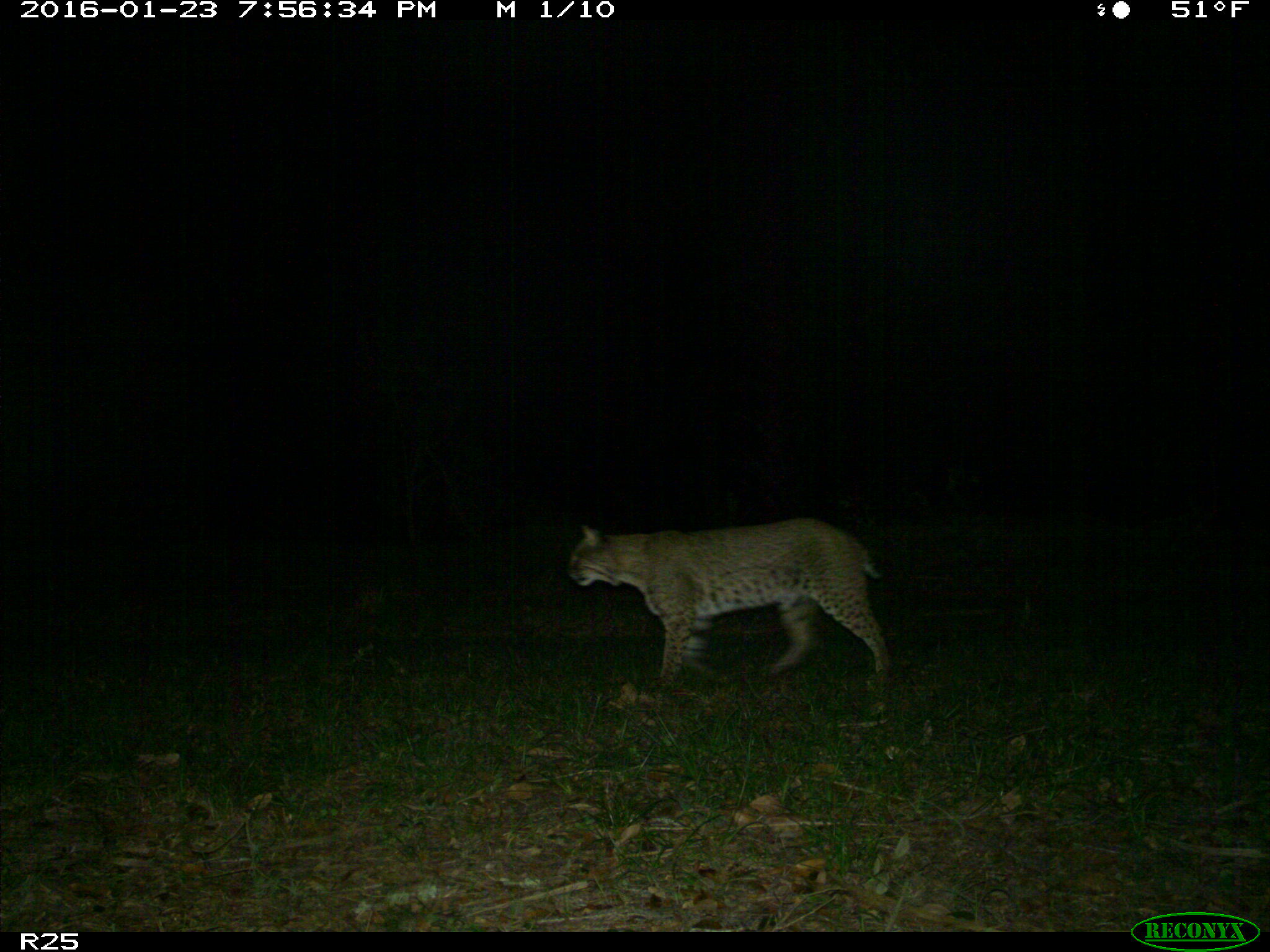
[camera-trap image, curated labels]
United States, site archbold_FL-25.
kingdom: Animalia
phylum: Chordata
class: Mammalia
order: Carnivora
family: Felidae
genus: Lynx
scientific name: Lynx rufus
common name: bobcat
Lynx rufus (bobcat).